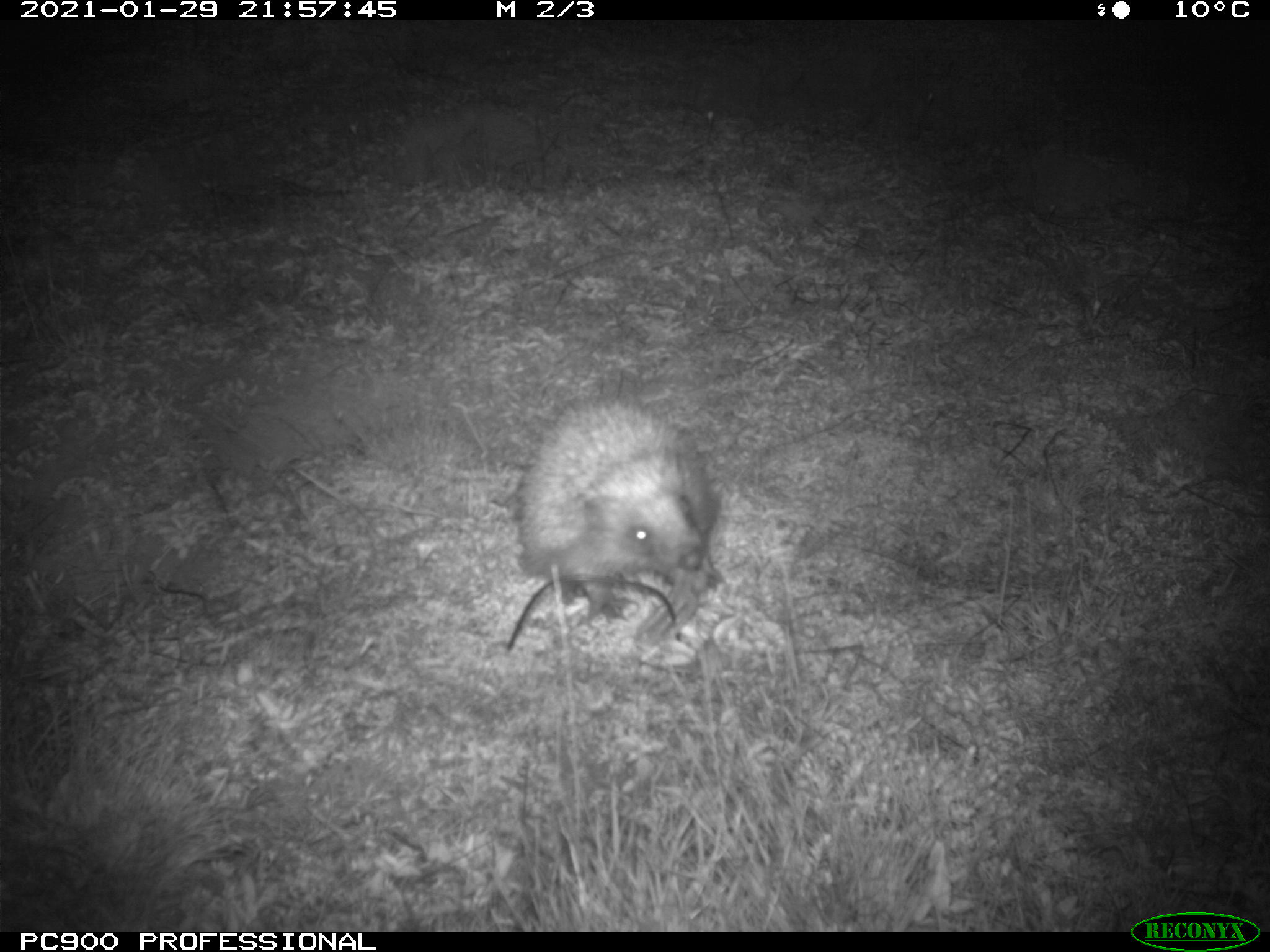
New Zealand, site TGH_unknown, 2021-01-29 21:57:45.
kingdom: Animalia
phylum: Chordata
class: Mammalia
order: Eulipotyphla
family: Erinaceidae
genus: Erinaceus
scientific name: Erinaceus europaeus europaeus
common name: european hedgehog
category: hedgehog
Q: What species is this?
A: Hedgehog (european hedgehog) (Erinaceus europaeus europaeus).